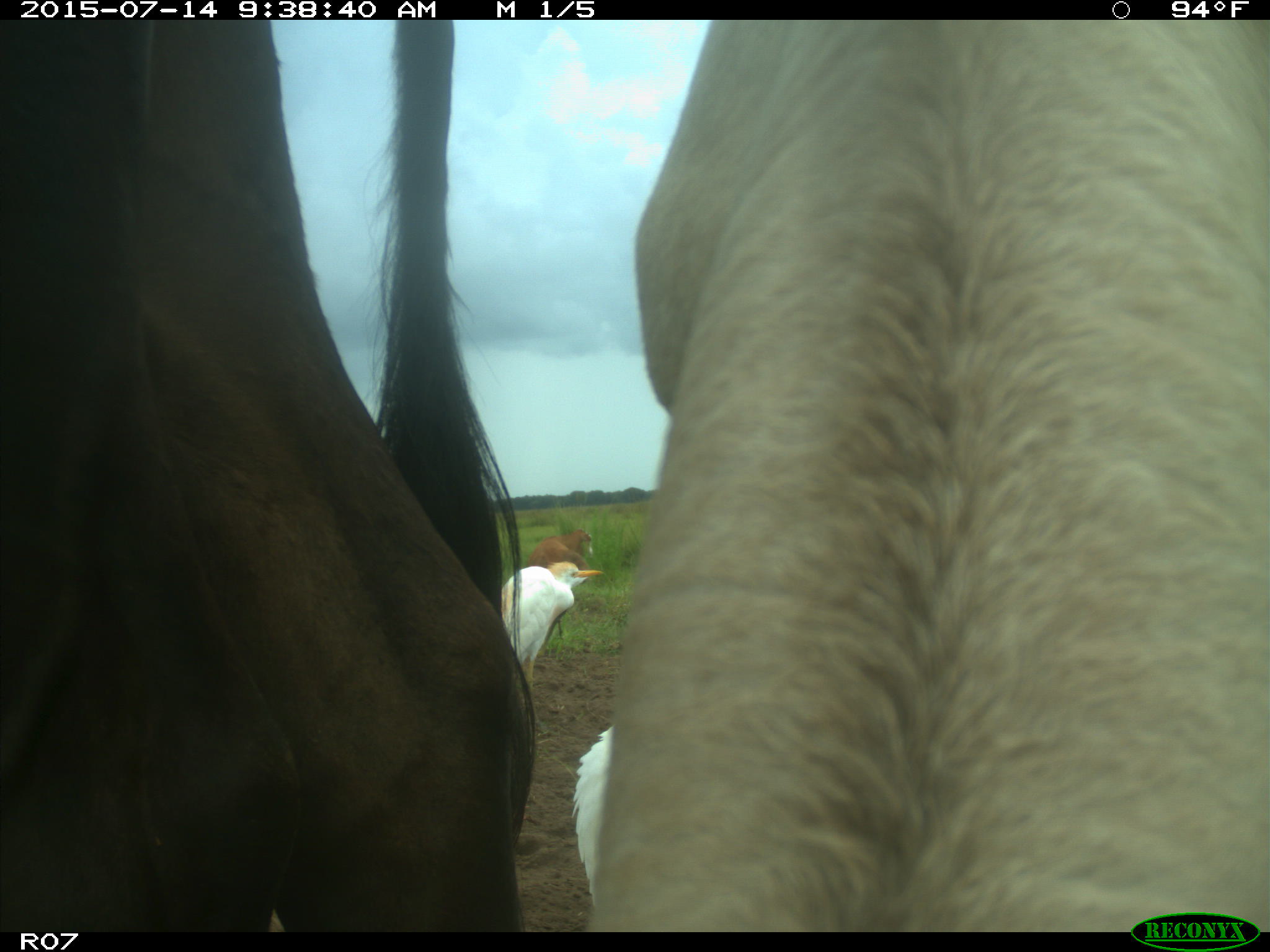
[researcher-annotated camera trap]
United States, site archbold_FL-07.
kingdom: Animalia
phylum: Chordata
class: Mammalia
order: Artiodactyla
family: Bovidae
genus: Bos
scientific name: Bos taurus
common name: domestic cow